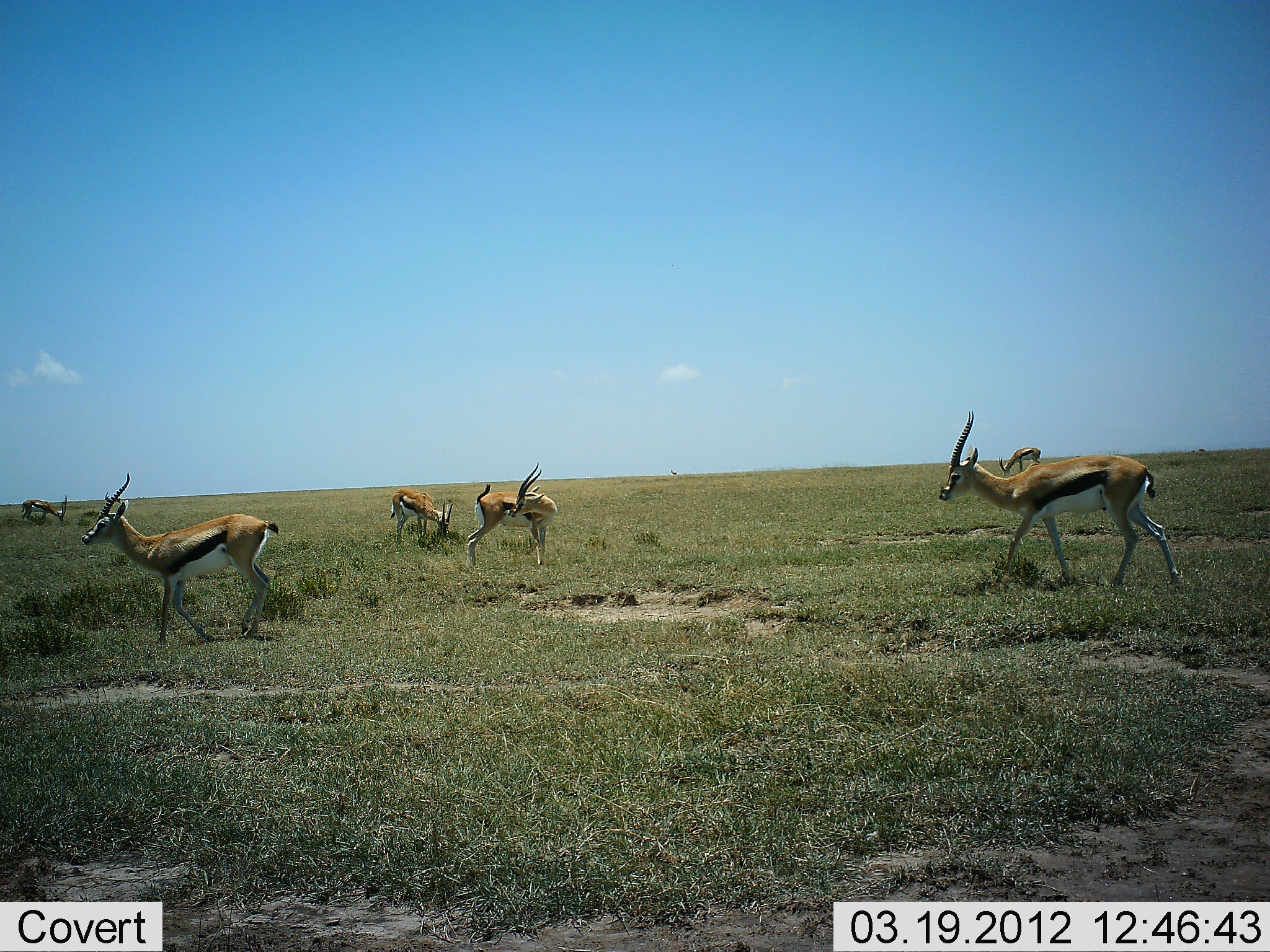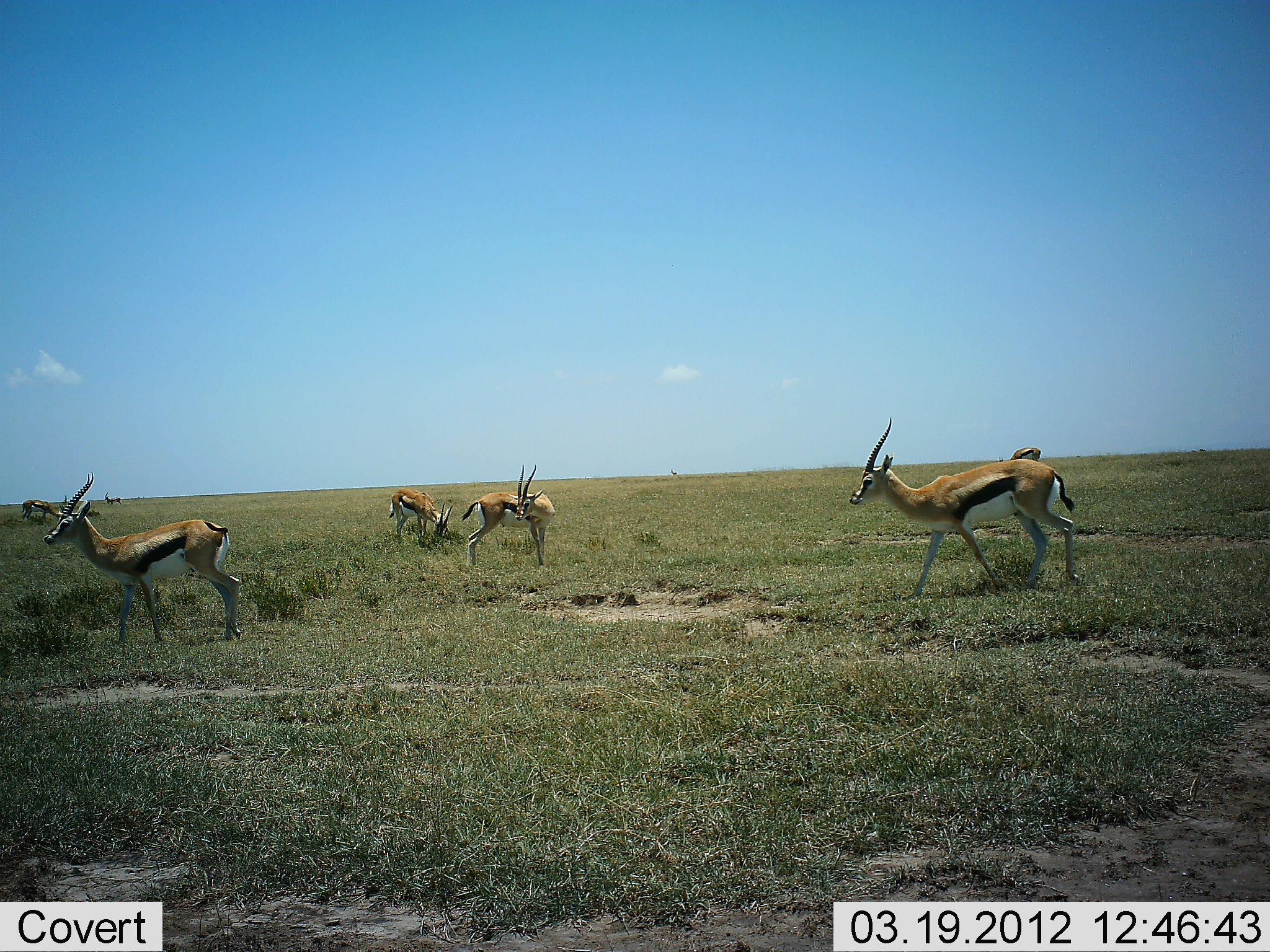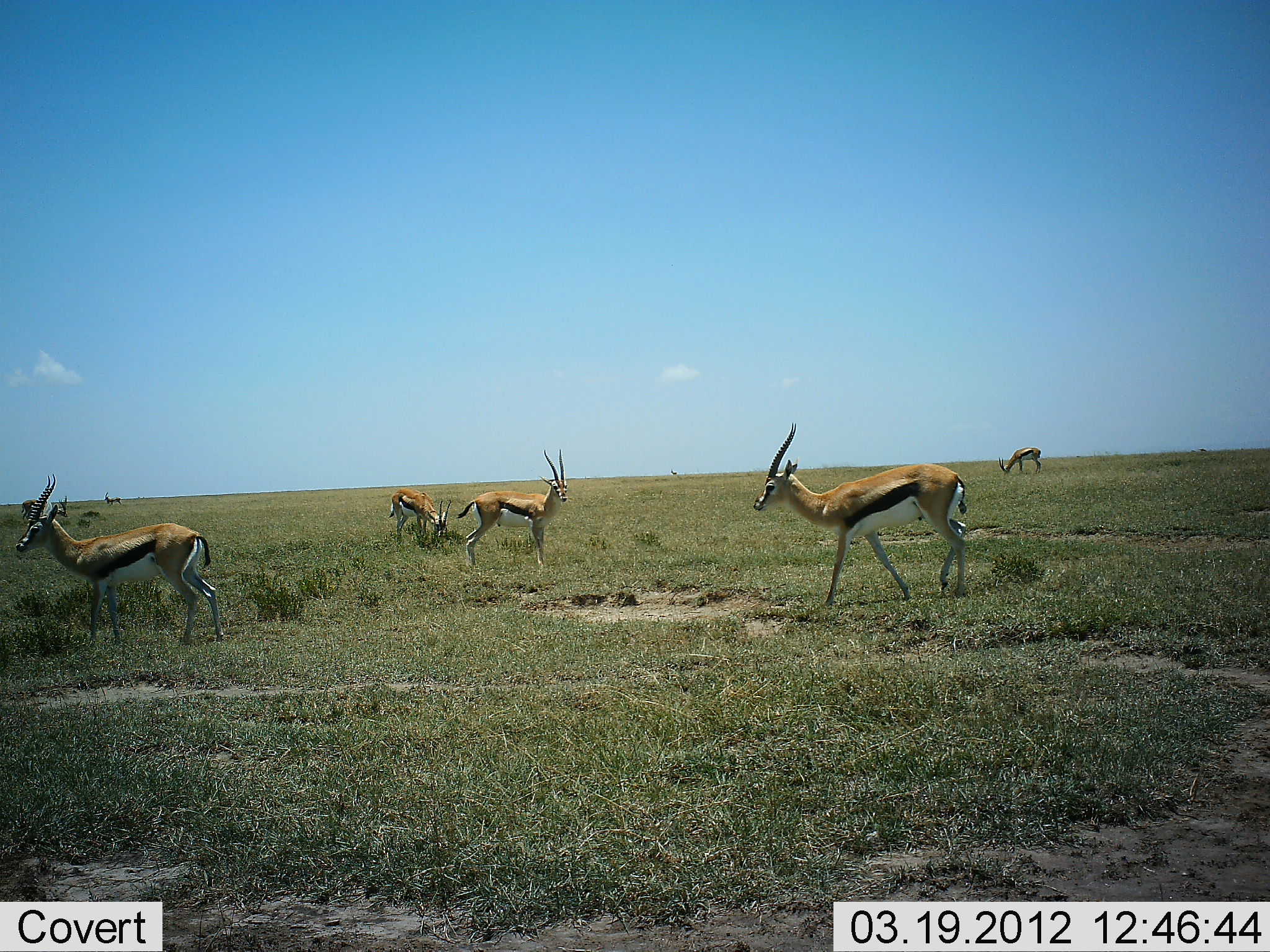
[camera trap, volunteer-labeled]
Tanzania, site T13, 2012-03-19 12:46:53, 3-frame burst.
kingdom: Animalia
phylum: Chordata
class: Mammalia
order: Artiodactyla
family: Bovidae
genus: Eudorcas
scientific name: Eudorcas thomsonii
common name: thomson's gazelle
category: gazellethomsons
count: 7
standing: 61%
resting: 6%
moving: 100%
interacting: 0%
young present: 0%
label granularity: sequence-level